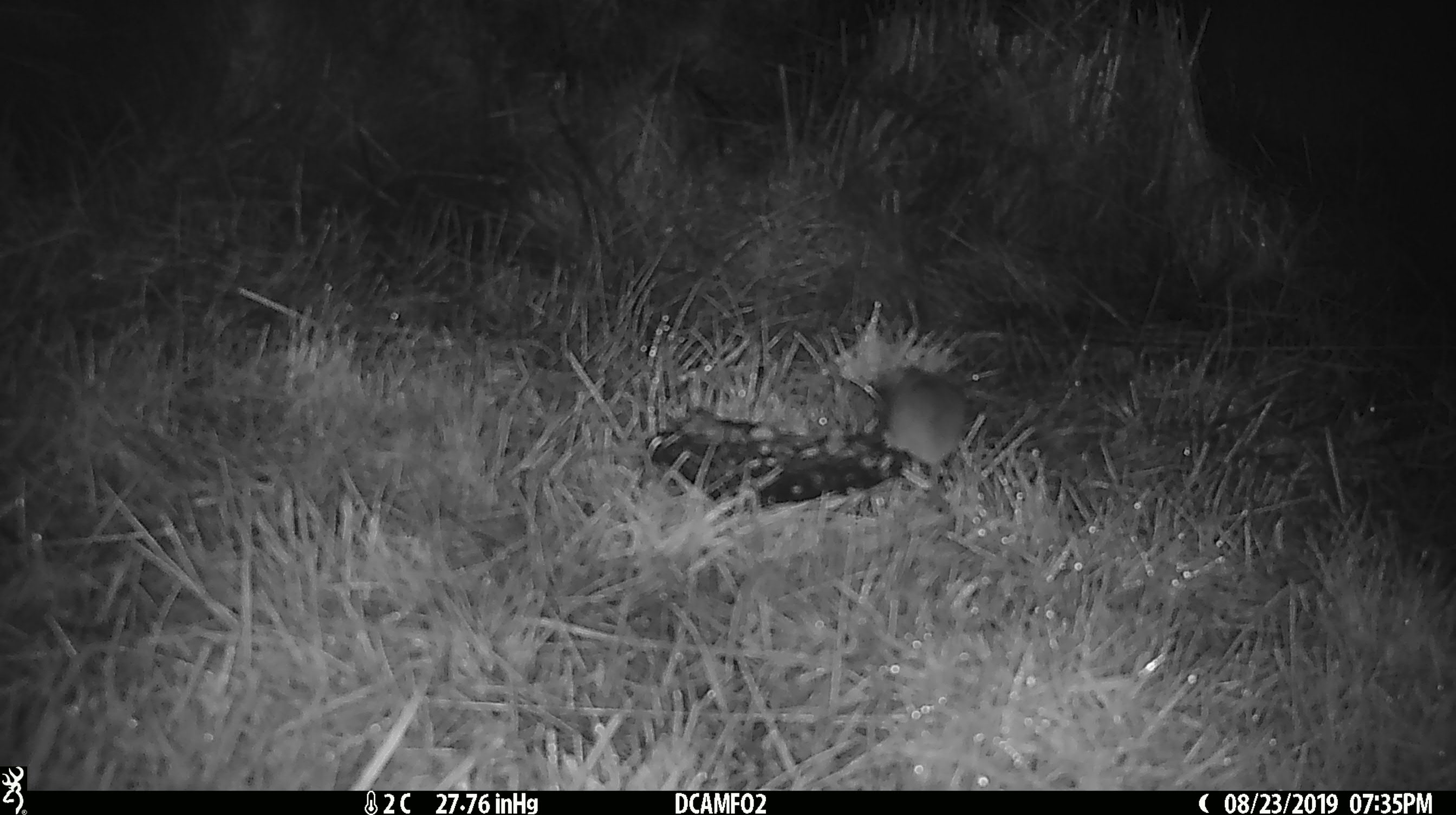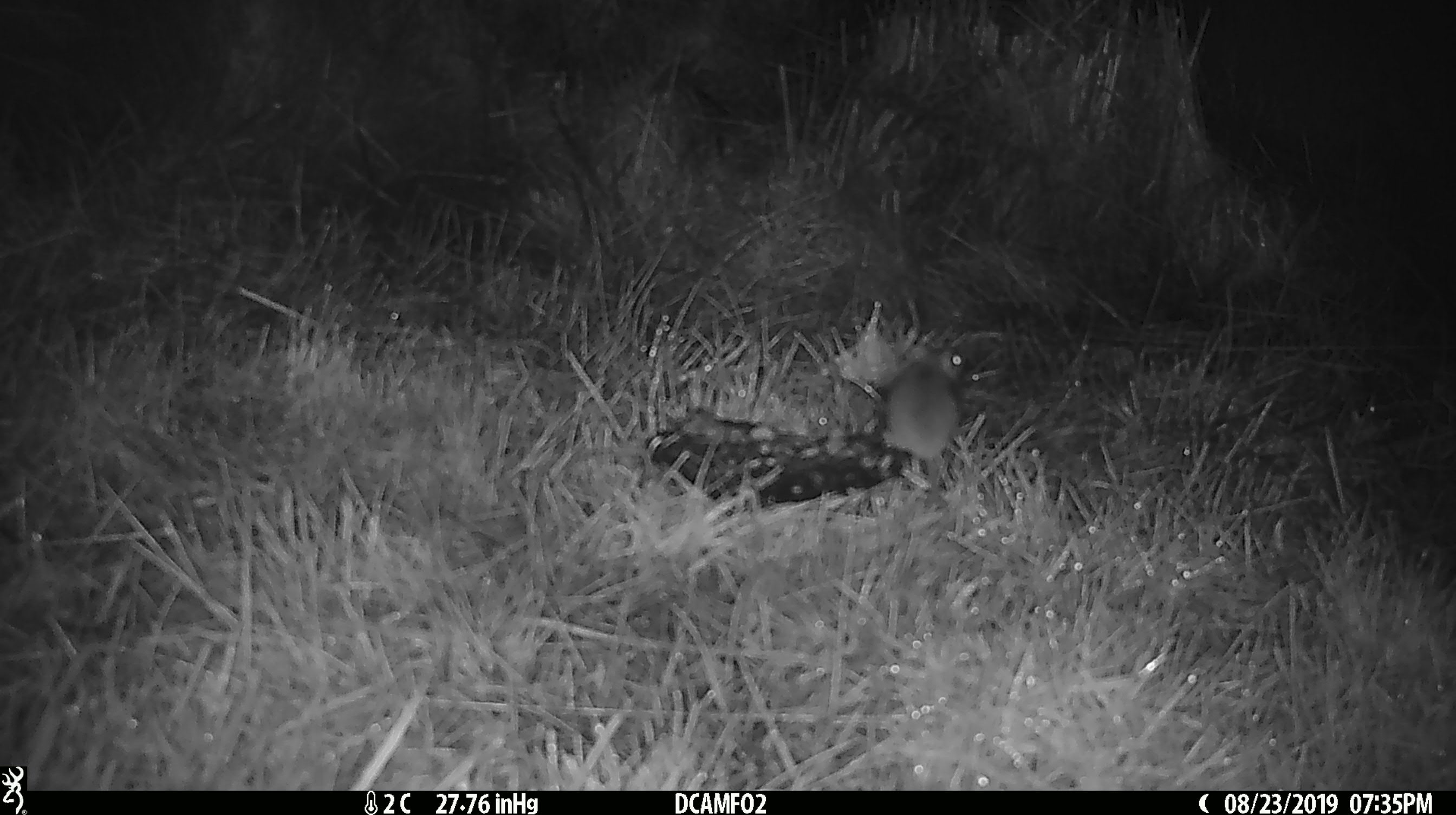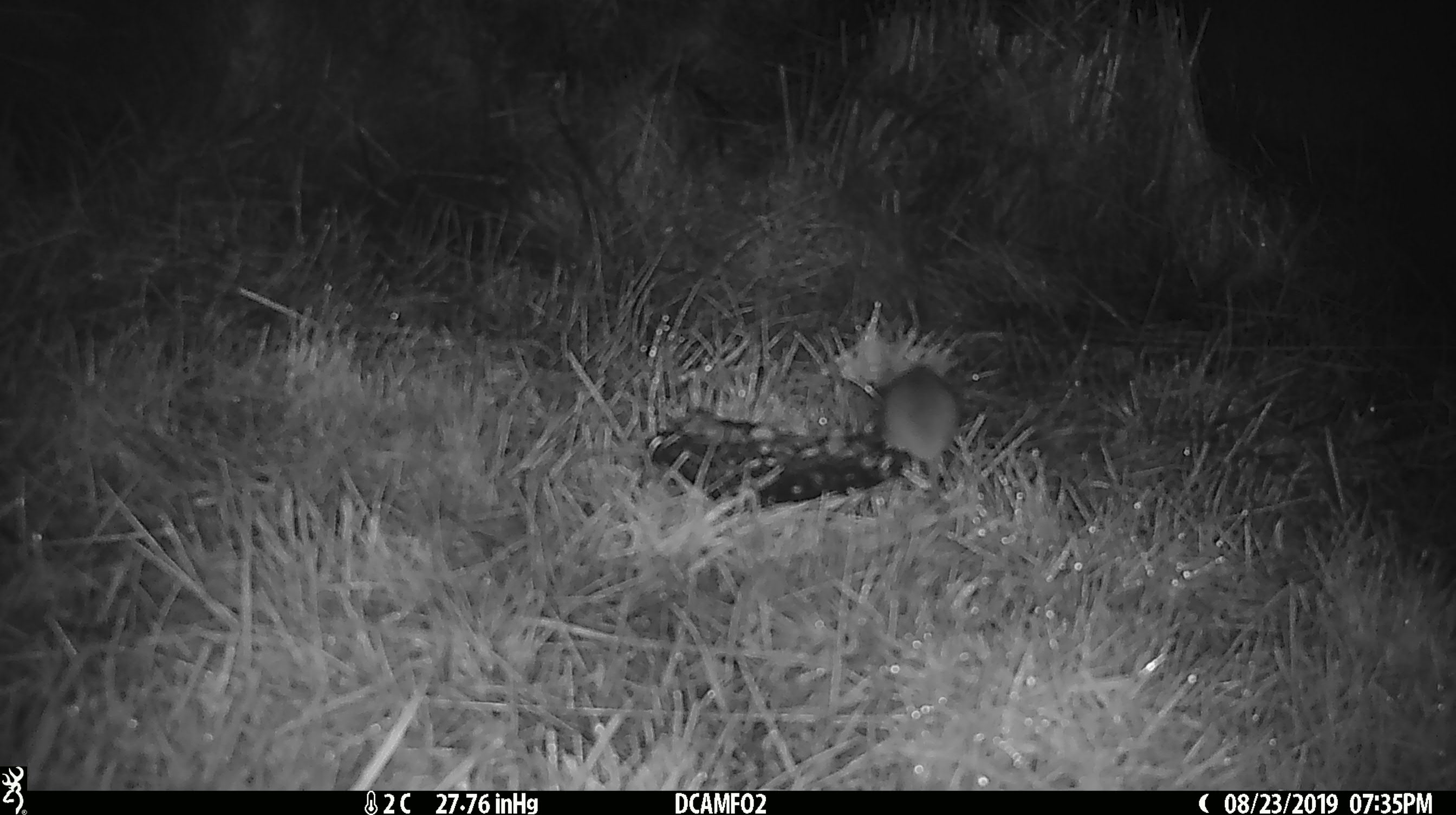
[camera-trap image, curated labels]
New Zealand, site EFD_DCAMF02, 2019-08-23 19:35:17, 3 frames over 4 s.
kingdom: Animalia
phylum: Chordata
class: Mammalia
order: Rodentia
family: Muridae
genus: Mus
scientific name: Mus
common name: mouse